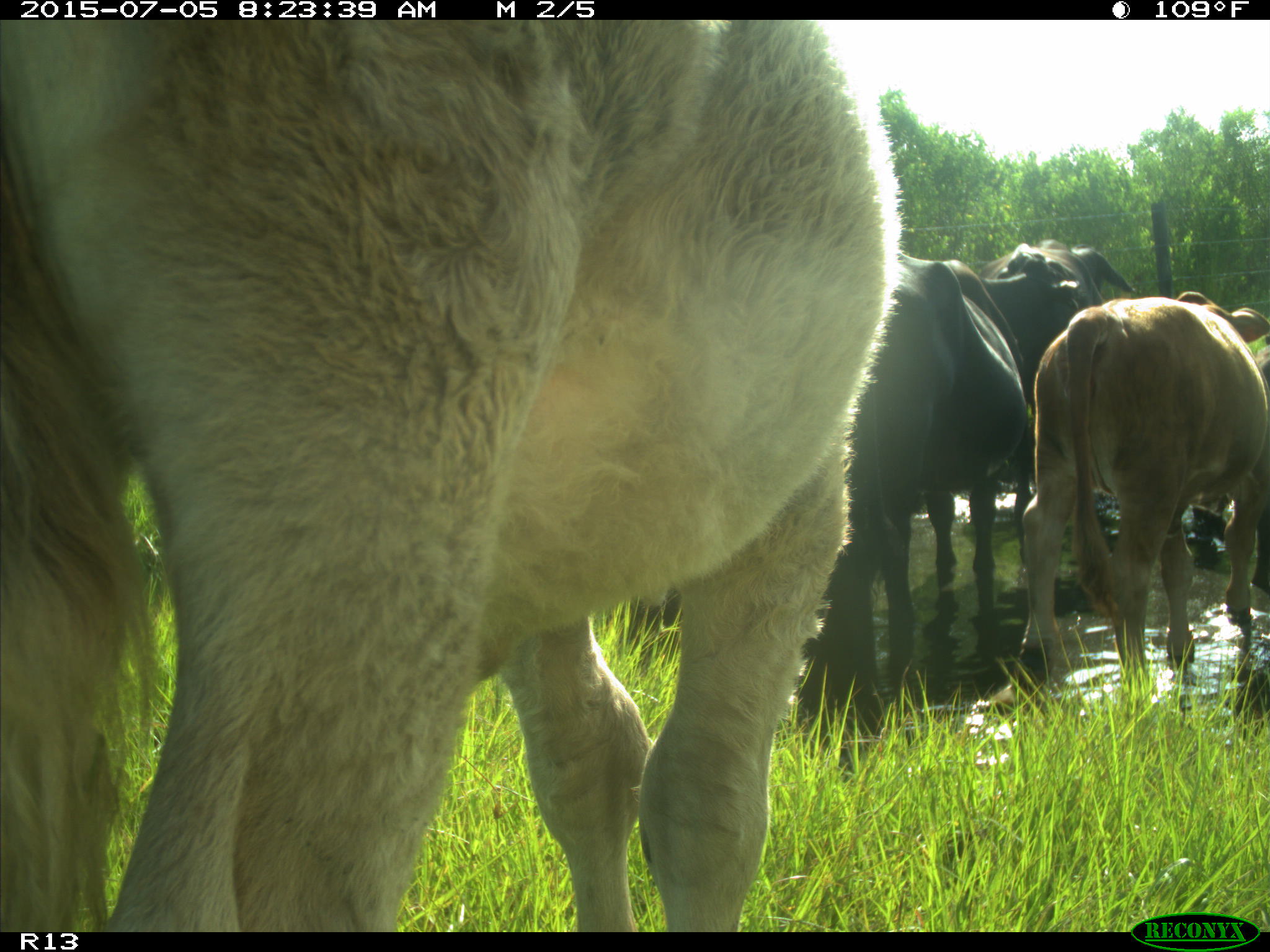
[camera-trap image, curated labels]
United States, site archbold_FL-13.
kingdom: Animalia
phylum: Chordata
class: Mammalia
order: Artiodactyla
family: Bovidae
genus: Bos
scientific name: Bos taurus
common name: domestic cow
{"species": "Bos taurus (domestic cow)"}